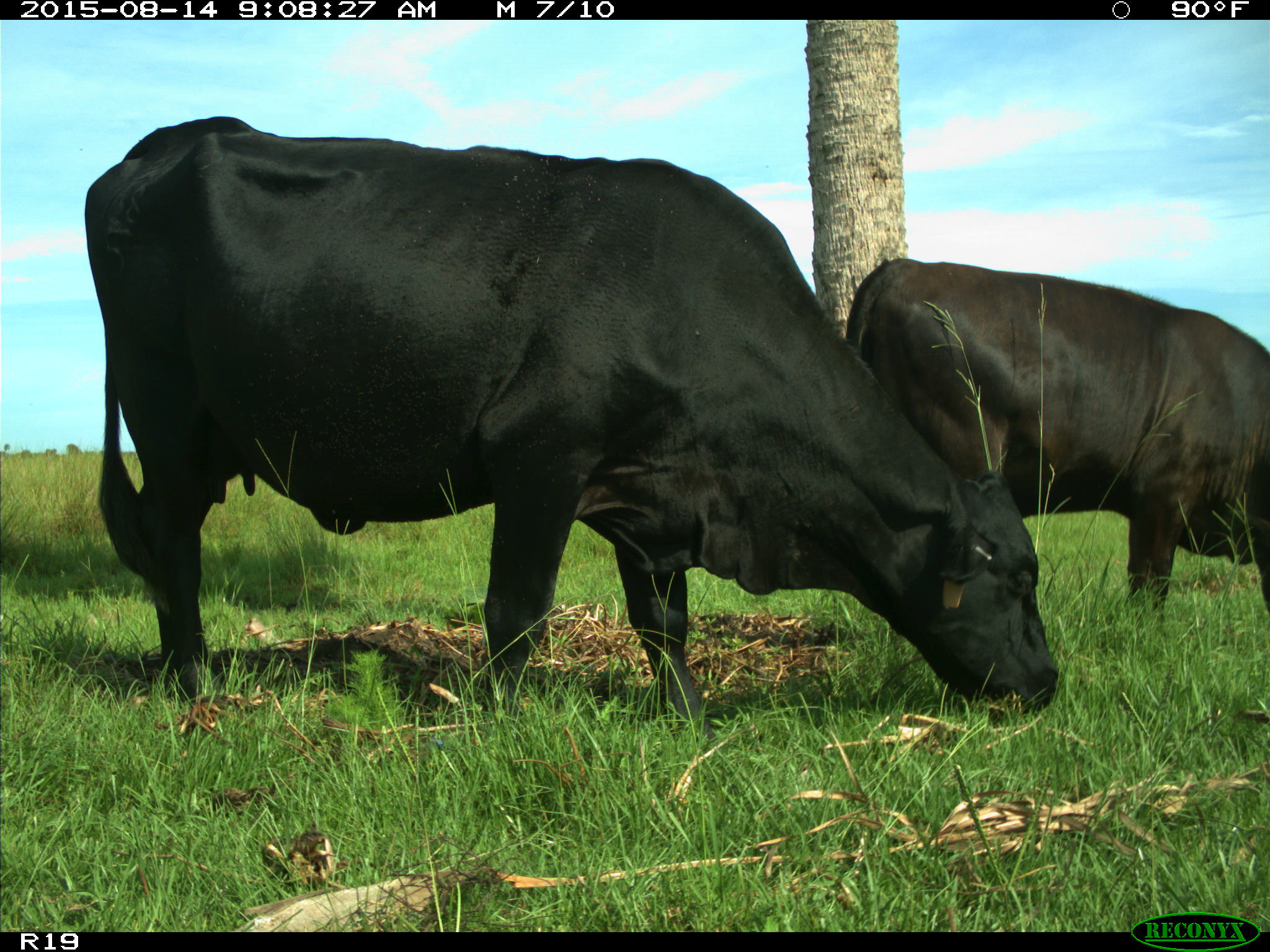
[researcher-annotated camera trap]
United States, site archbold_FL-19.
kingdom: Animalia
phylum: Chordata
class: Mammalia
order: Artiodactyla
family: Bovidae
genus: Bos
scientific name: Bos taurus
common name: domestic cow